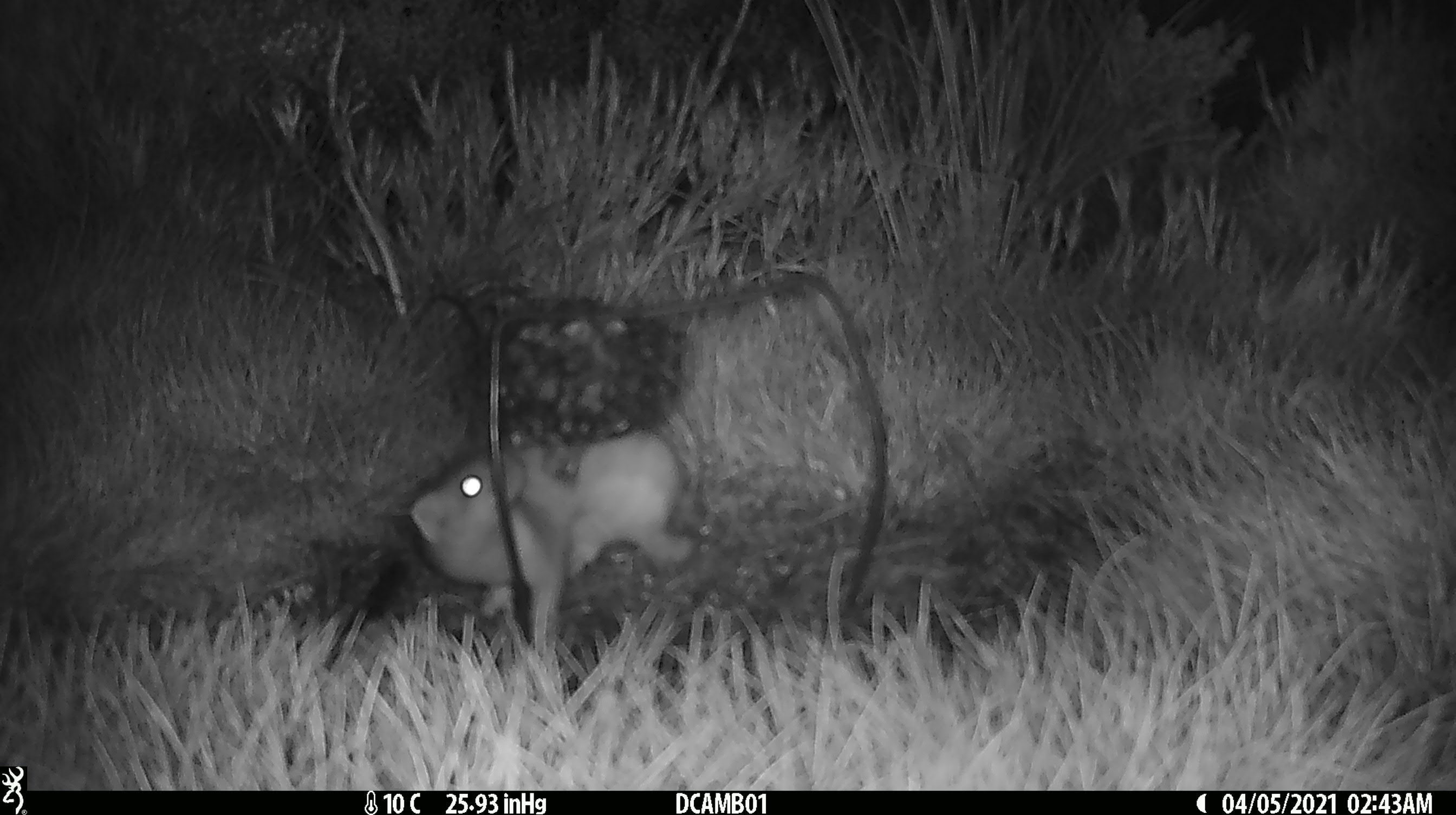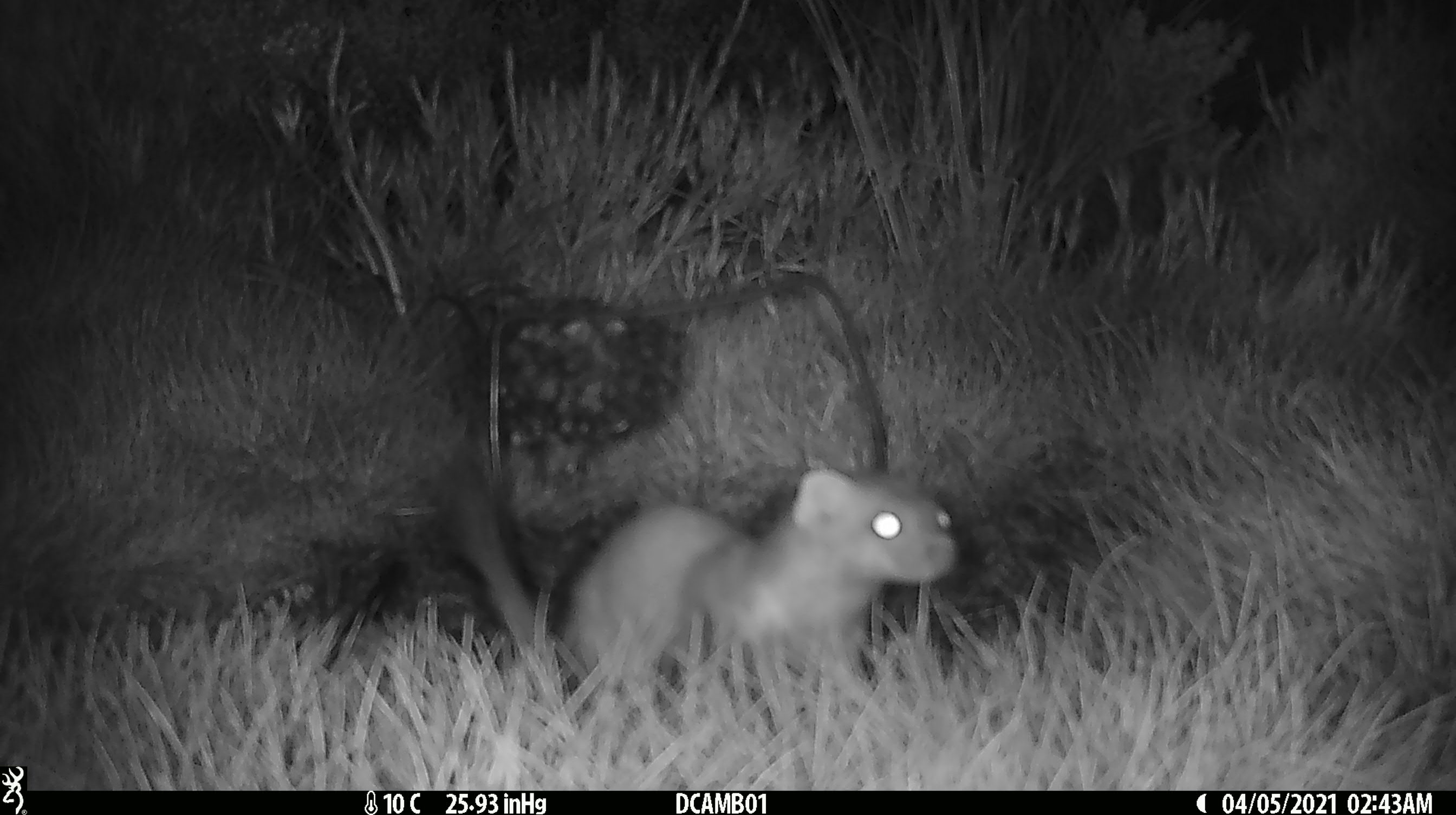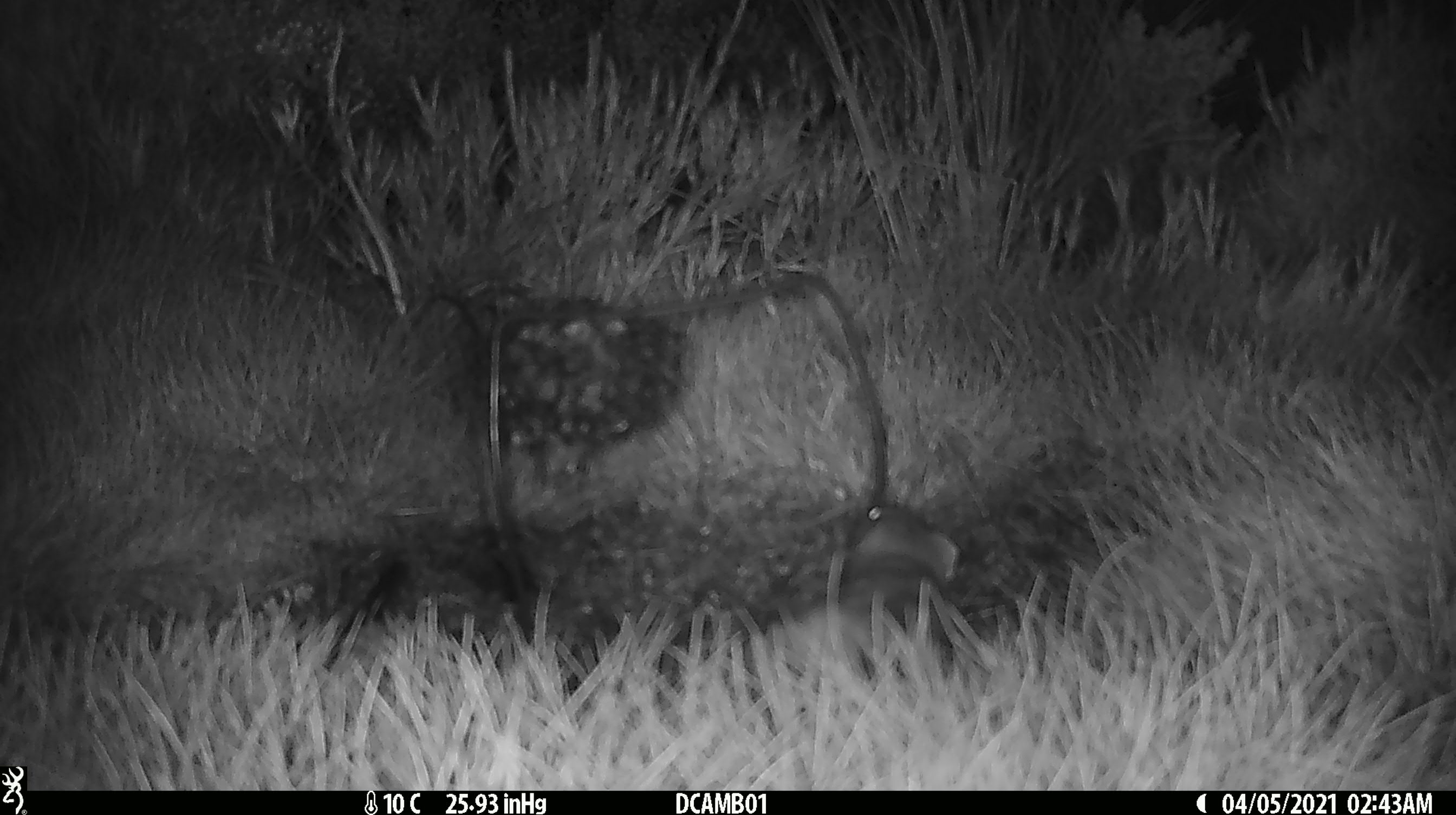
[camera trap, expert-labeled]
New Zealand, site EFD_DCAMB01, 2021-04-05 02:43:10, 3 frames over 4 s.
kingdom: Animalia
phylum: Chordata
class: Mammalia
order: Carnivora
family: Mustelidae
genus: Mustela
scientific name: Mustela erminea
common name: stoat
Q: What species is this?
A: Stoat (Mustela erminea).